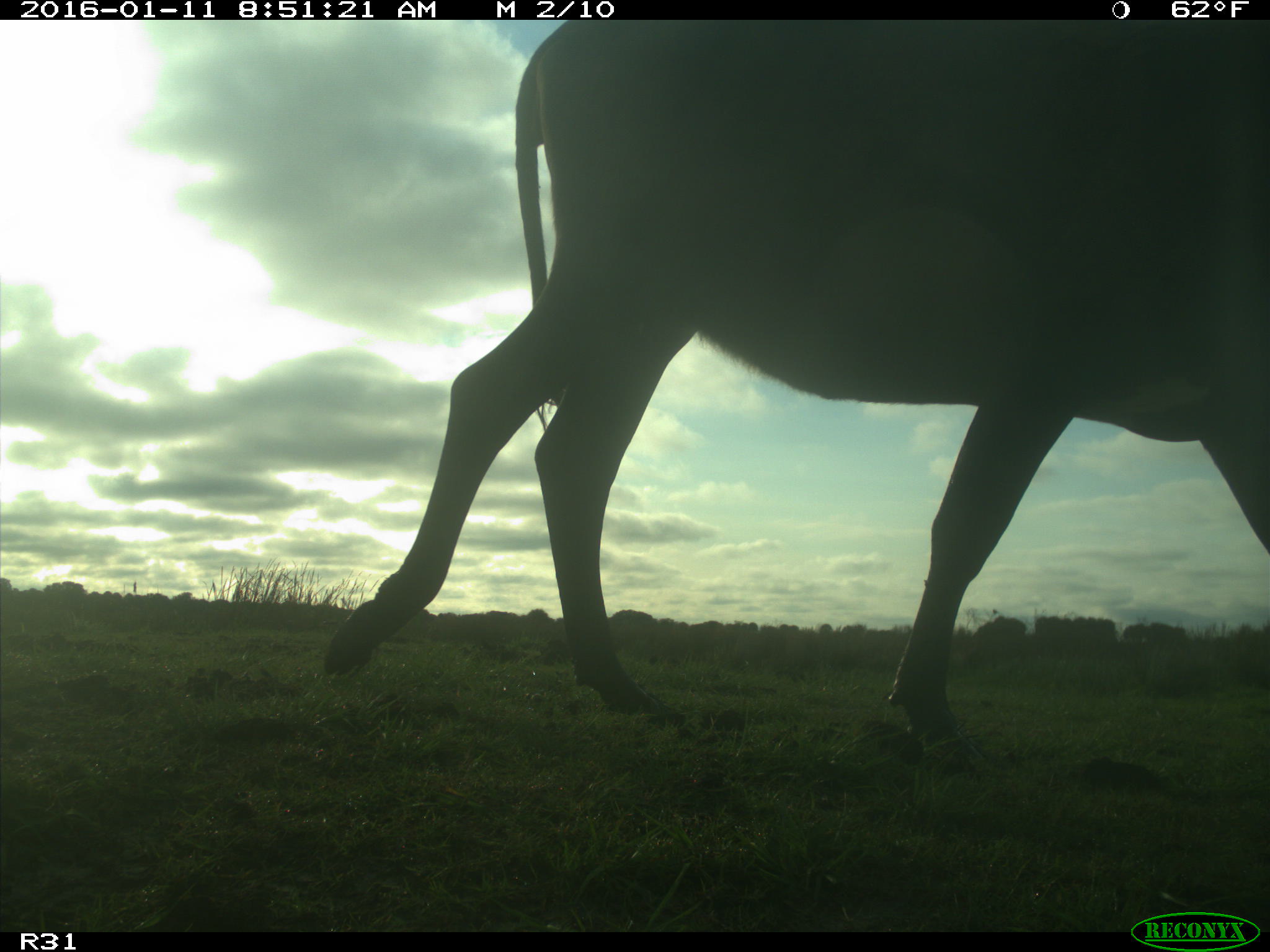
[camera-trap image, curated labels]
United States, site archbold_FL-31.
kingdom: Animalia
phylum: Chordata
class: Mammalia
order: Artiodactyla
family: Bovidae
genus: Bos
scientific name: Bos taurus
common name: domestic cow